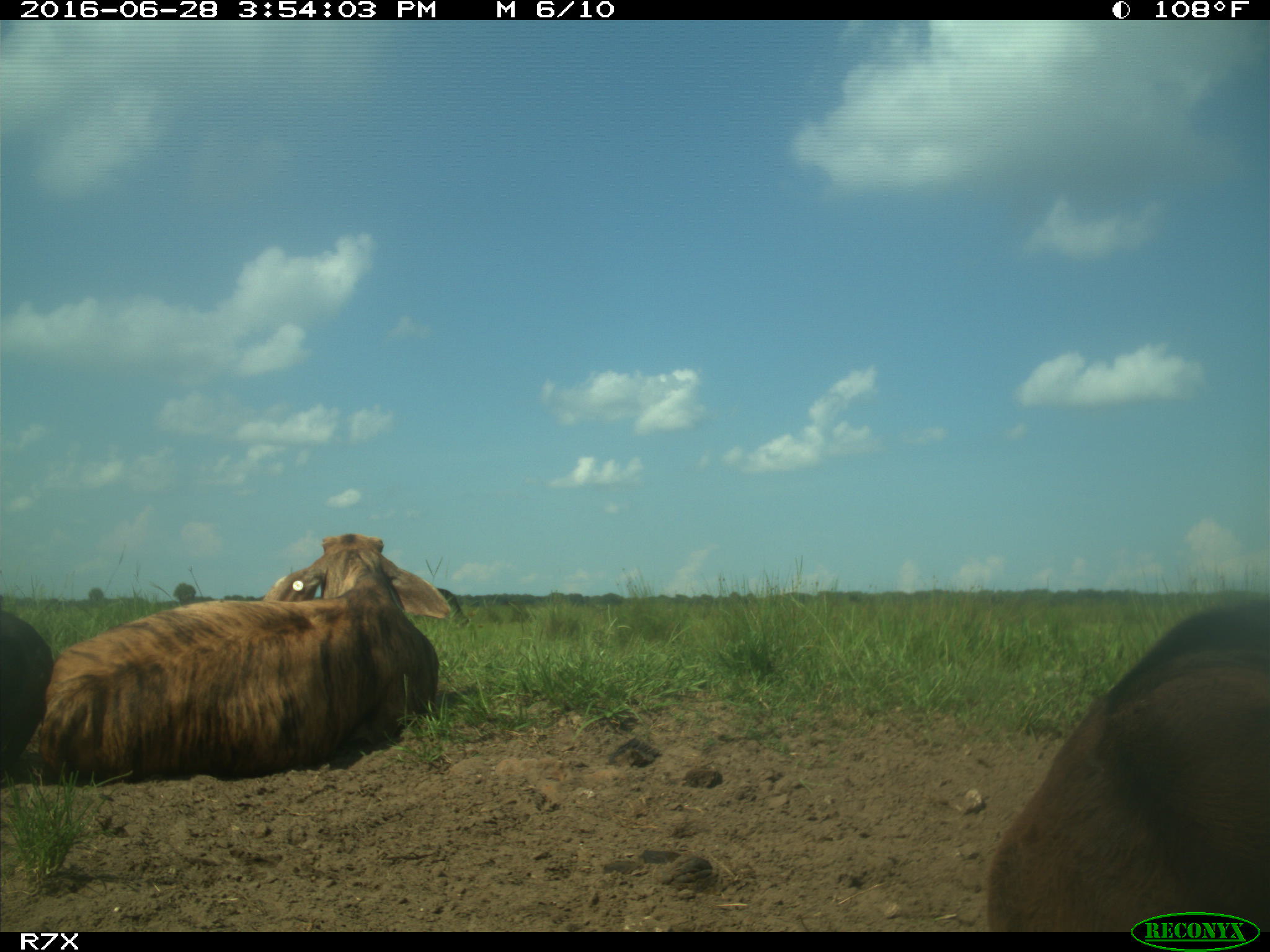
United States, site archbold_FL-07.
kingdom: Animalia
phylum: Chordata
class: Mammalia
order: Artiodactyla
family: Bovidae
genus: Bos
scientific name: Bos taurus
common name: domestic cow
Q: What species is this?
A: Bos taurus (domestic cow).